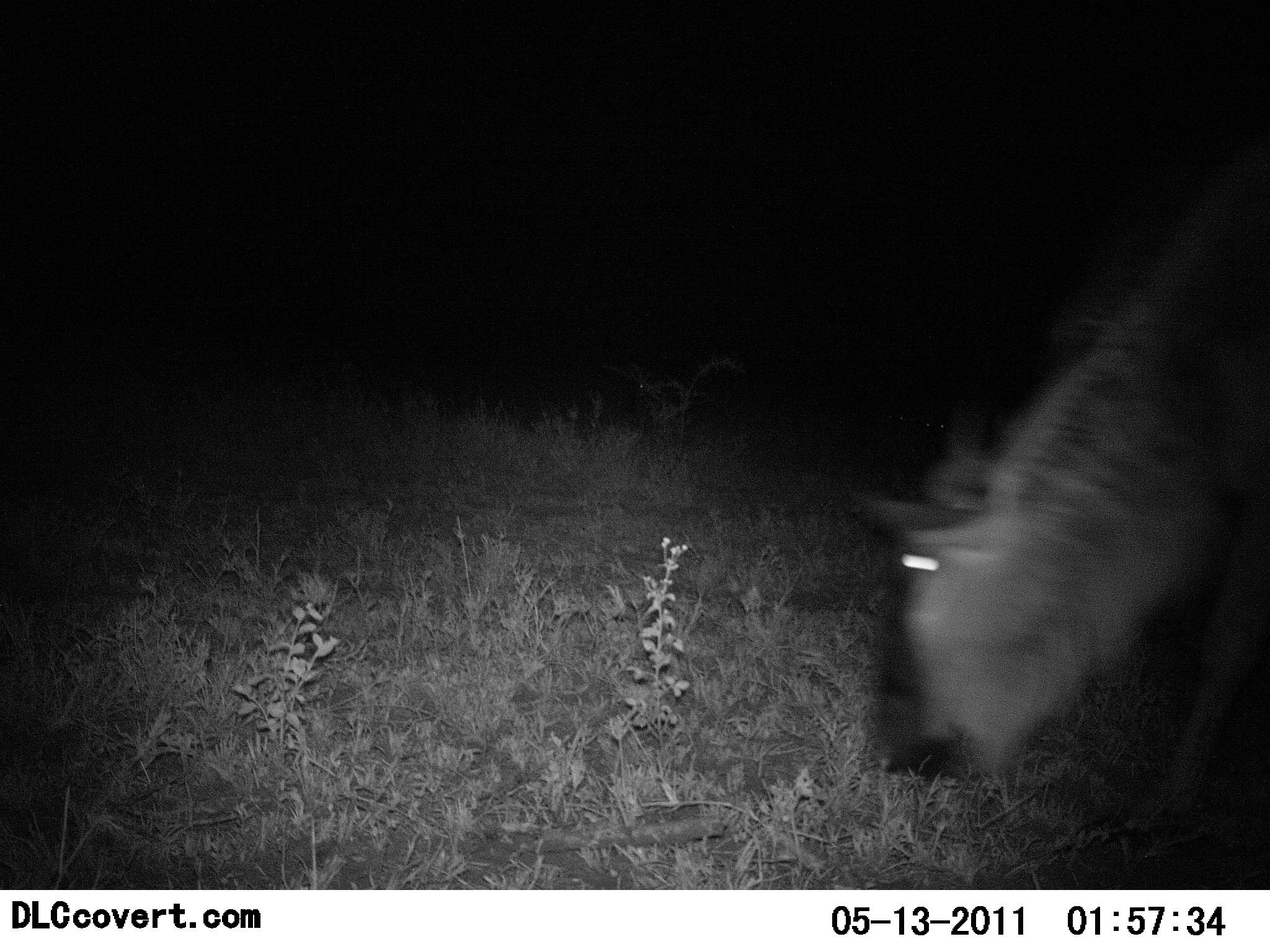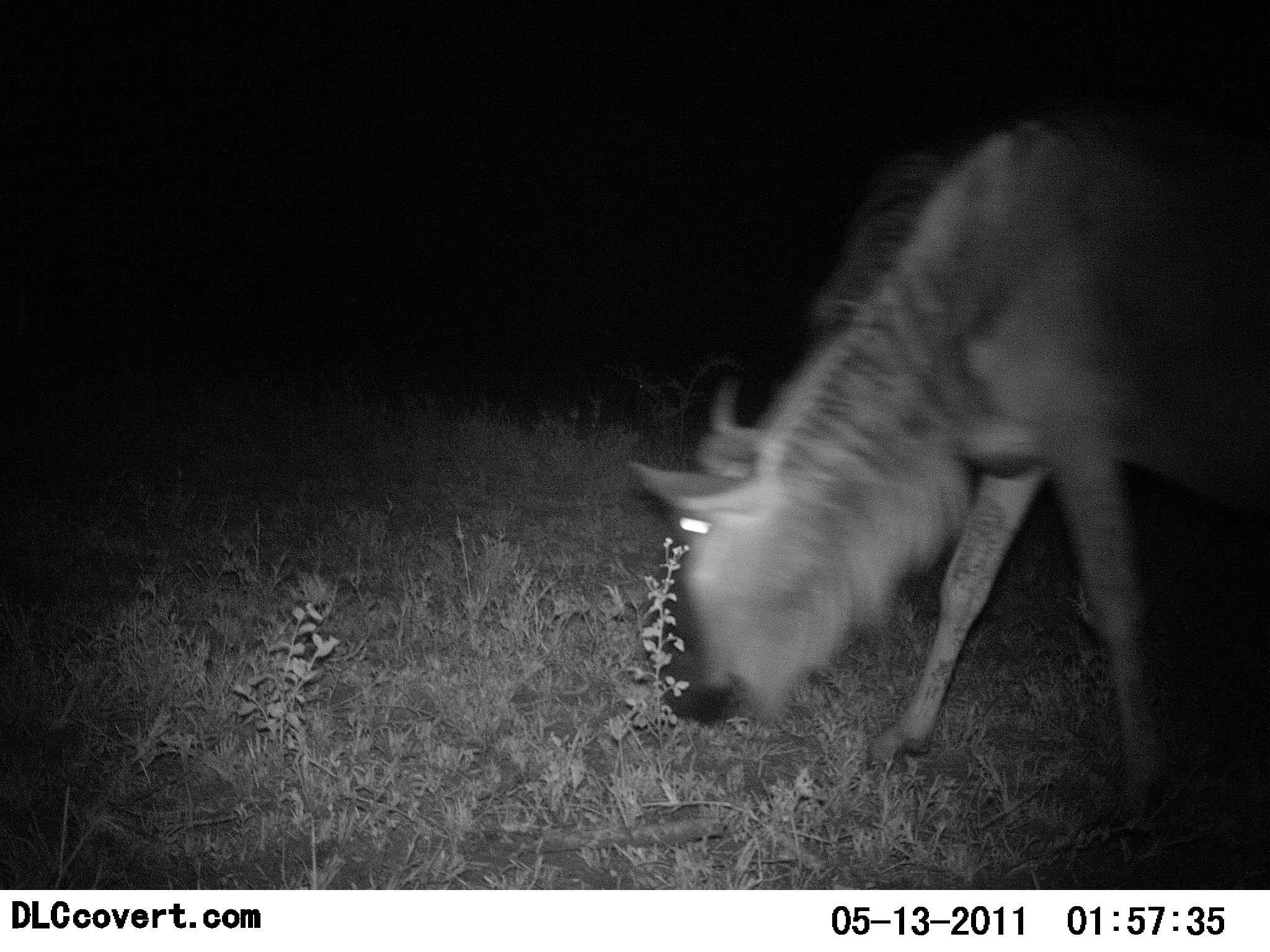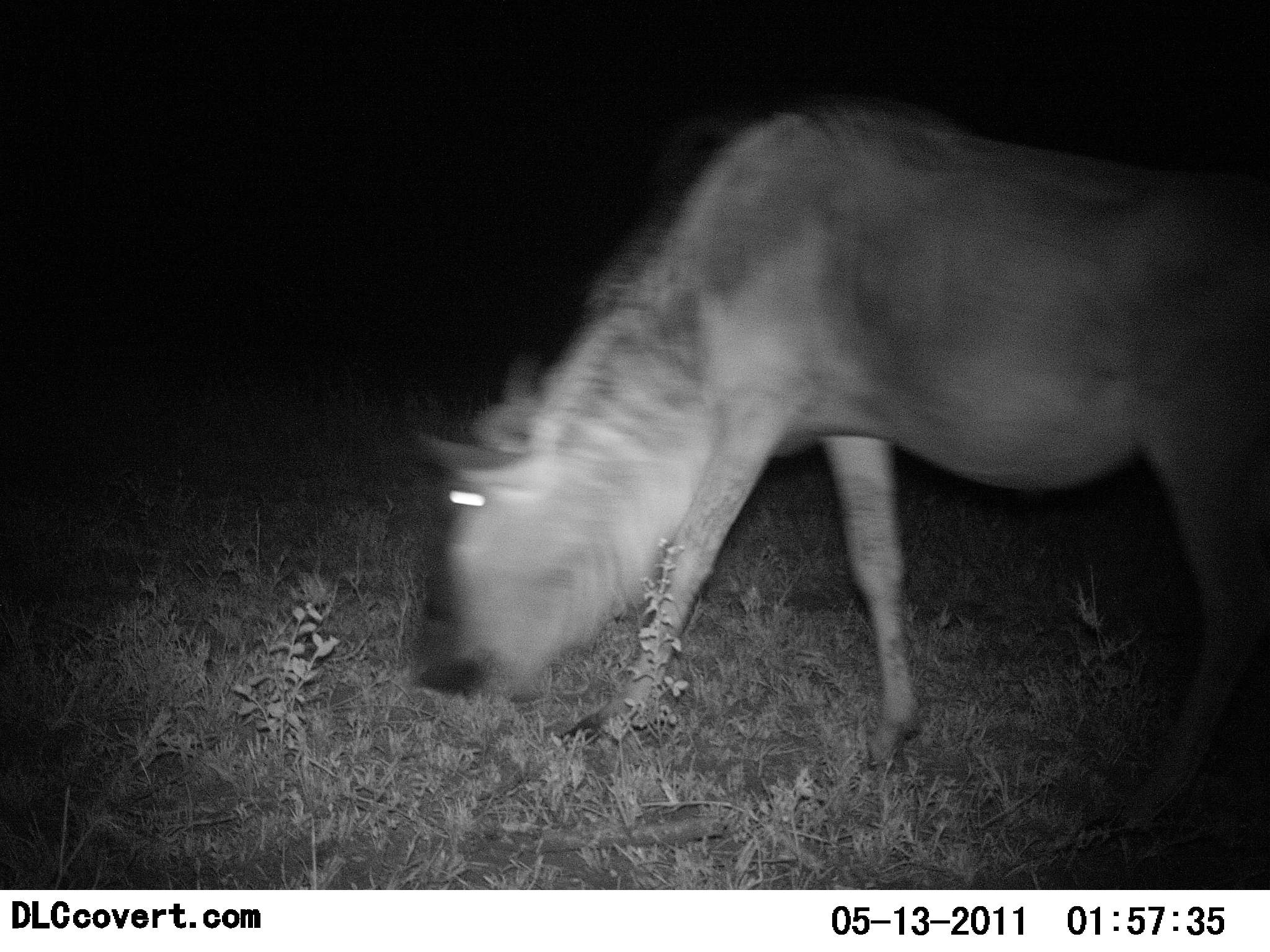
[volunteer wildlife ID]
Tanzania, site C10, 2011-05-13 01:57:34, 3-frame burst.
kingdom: Animalia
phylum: Chordata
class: Mammalia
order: Artiodactyla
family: Bovidae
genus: Connochaetes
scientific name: Connochaetes taurinus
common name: blue wildebeest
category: wildebeest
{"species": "wildebeest (blue wildebeest) (Connochaetes taurinus)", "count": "1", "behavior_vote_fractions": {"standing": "0%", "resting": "0%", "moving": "77%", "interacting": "0%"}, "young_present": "0%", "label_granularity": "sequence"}